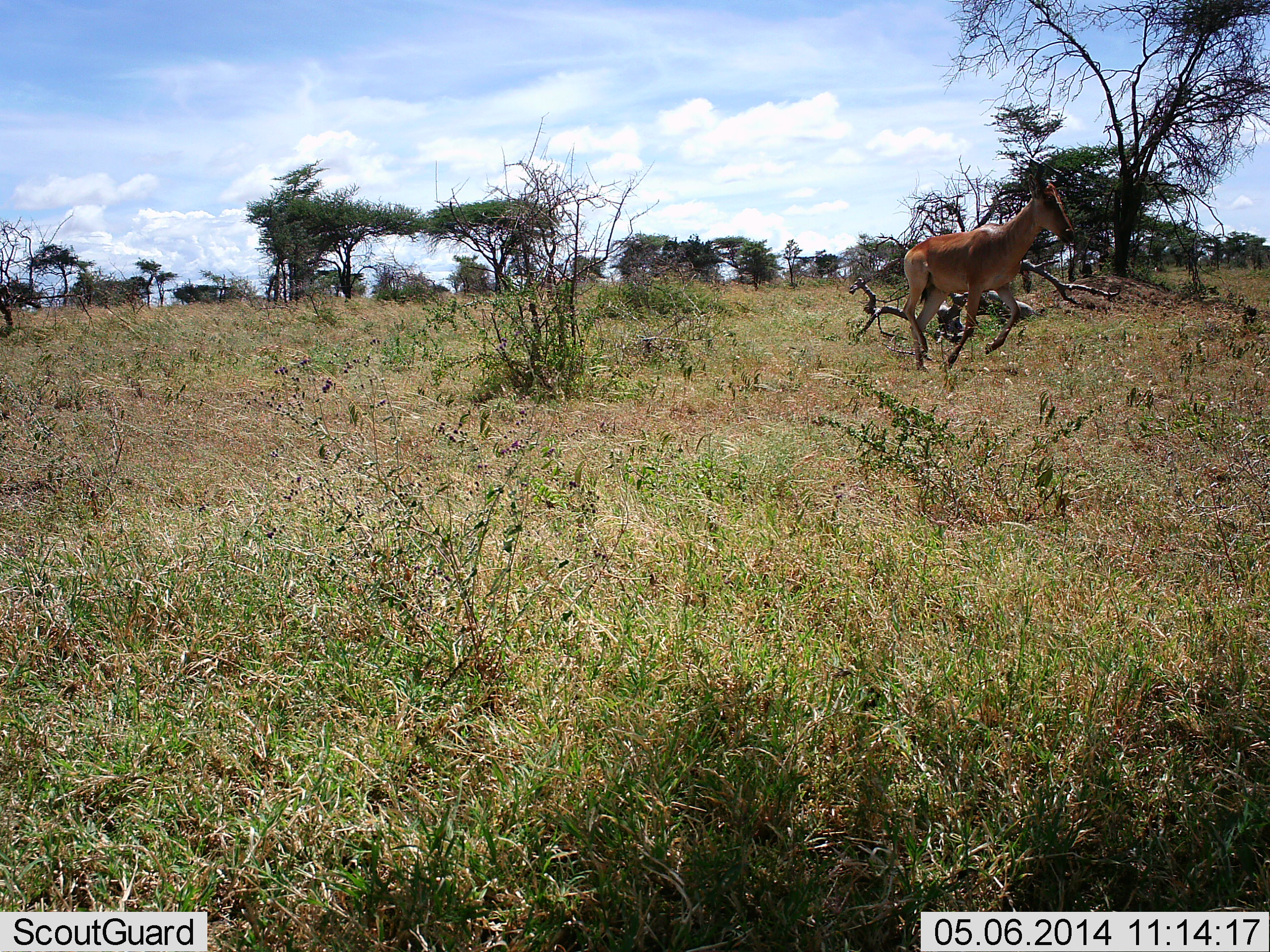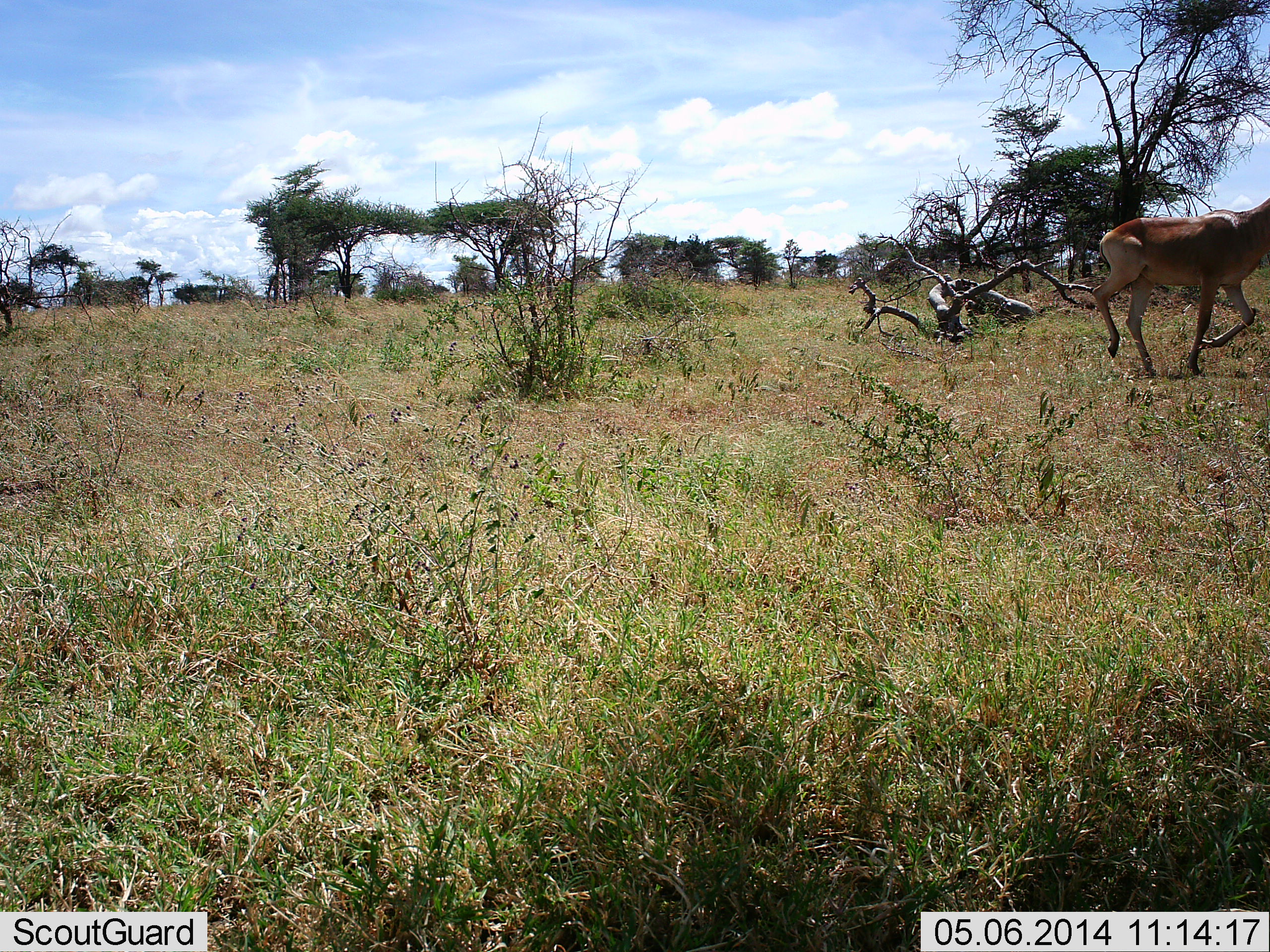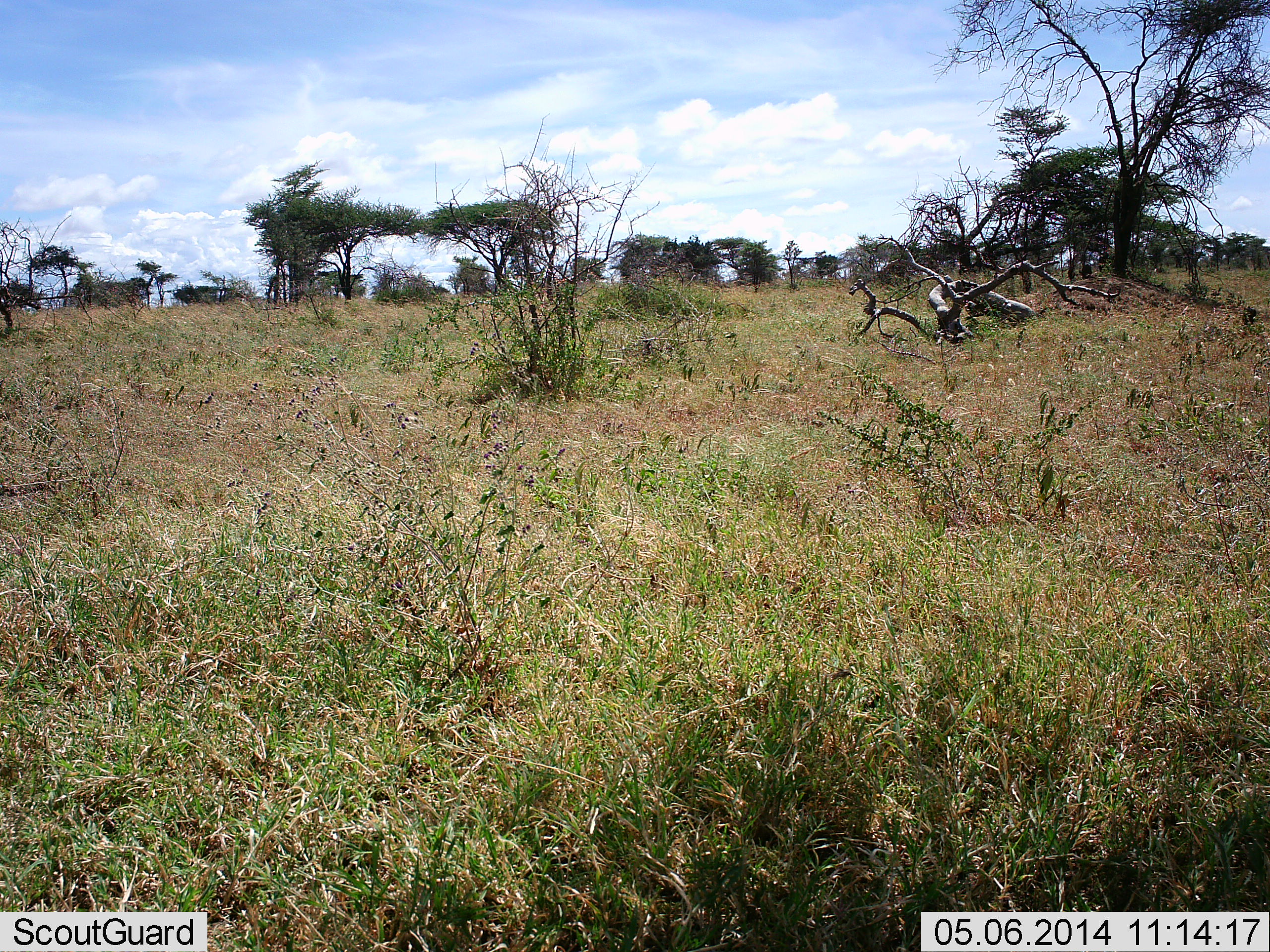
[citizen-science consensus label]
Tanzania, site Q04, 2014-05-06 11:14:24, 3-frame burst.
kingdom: Animalia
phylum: Chordata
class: Mammalia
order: Artiodactyla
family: Bovidae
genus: Alcelaphus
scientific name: Alcelaphus buselaphus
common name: hartebeest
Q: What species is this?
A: Hartebeest (Alcelaphus buselaphus).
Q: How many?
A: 1.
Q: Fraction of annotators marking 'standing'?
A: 0%.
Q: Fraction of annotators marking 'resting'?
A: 0%.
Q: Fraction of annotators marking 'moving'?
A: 100%.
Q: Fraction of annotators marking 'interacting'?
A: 0%.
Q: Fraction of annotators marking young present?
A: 10%.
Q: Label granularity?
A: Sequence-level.